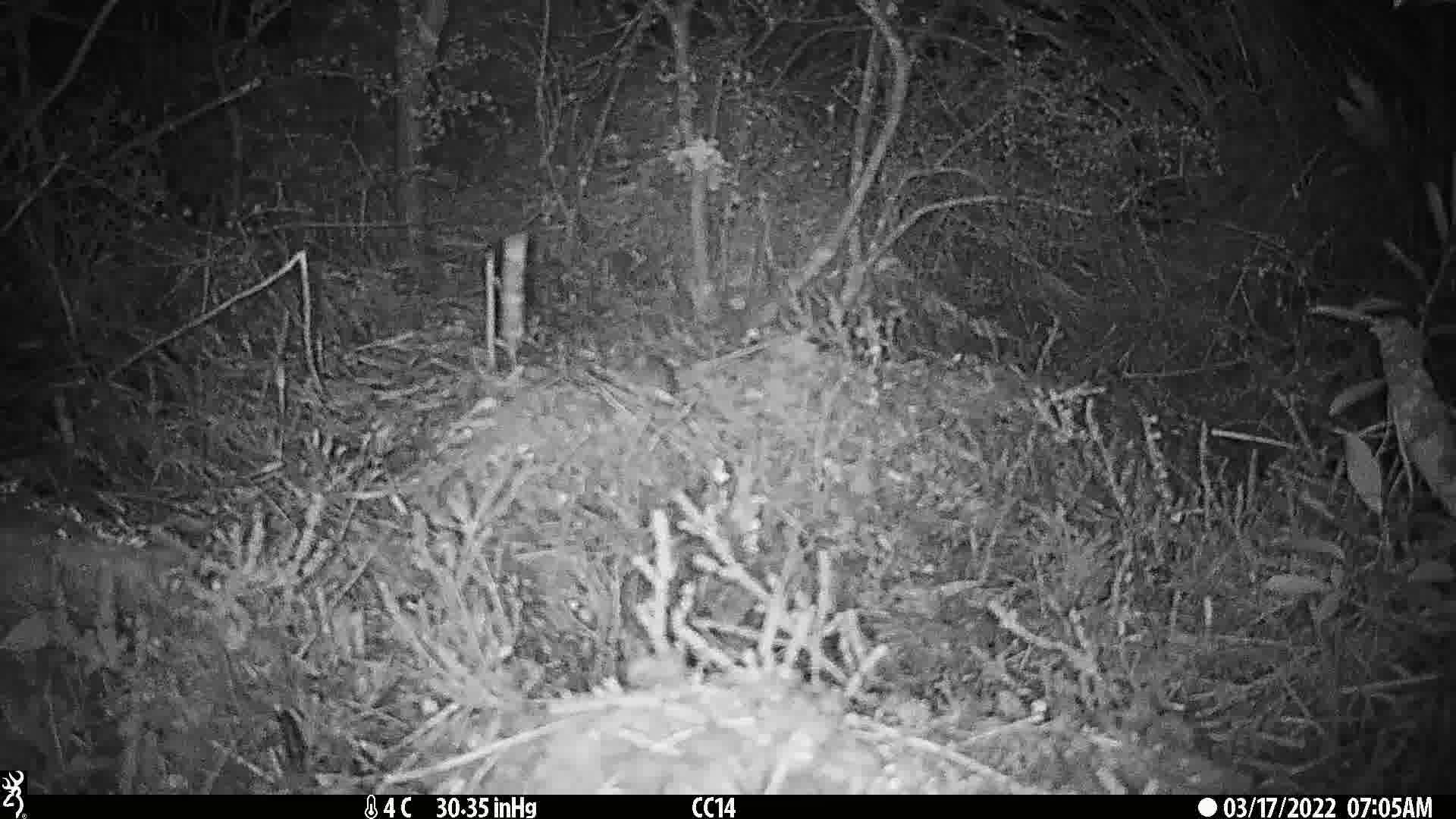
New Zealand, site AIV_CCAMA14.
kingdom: Animalia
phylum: Chordata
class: Mammalia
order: Rodentia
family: Muridae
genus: Mus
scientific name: Mus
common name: mouse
Mouse (Mus).